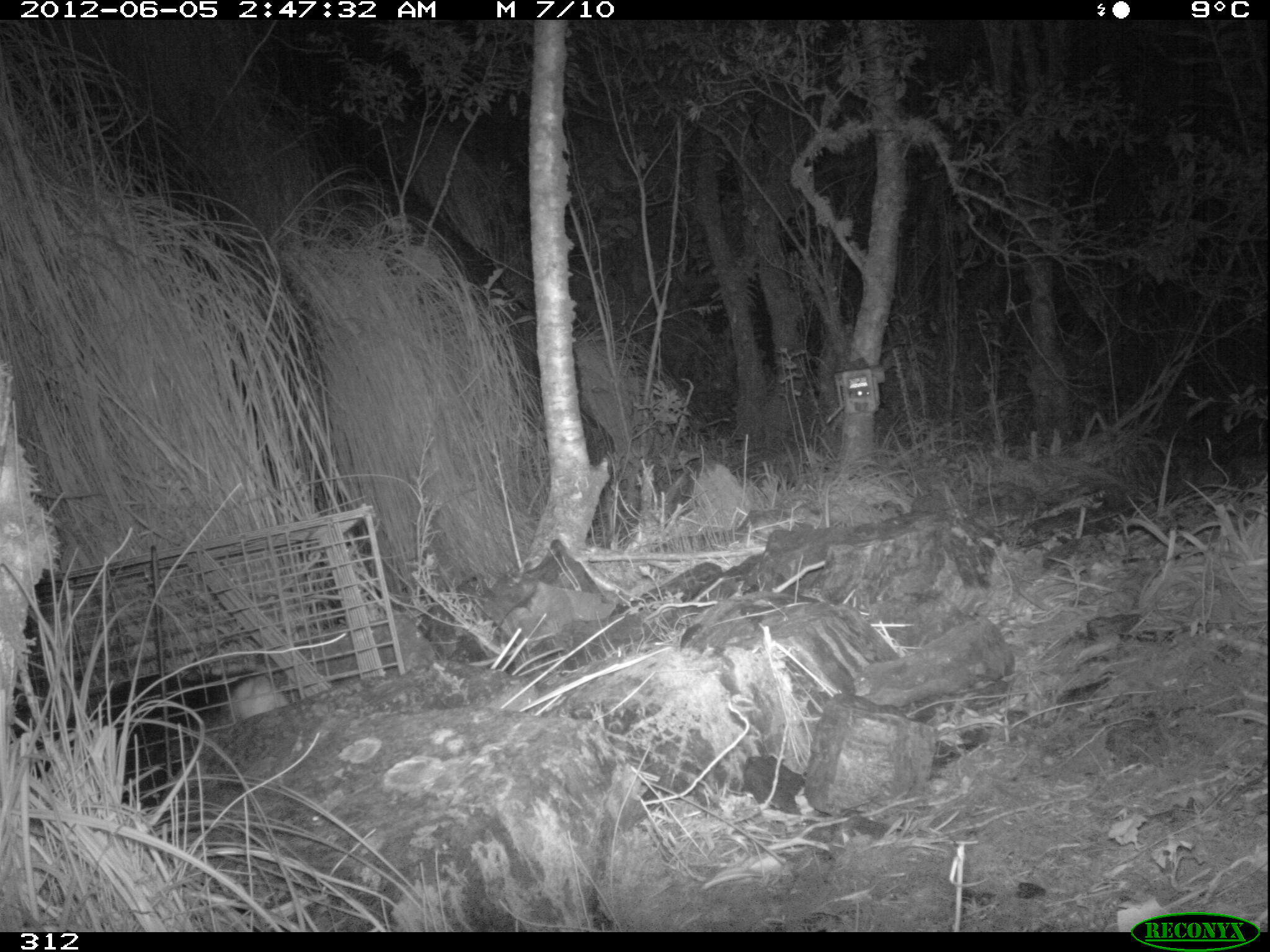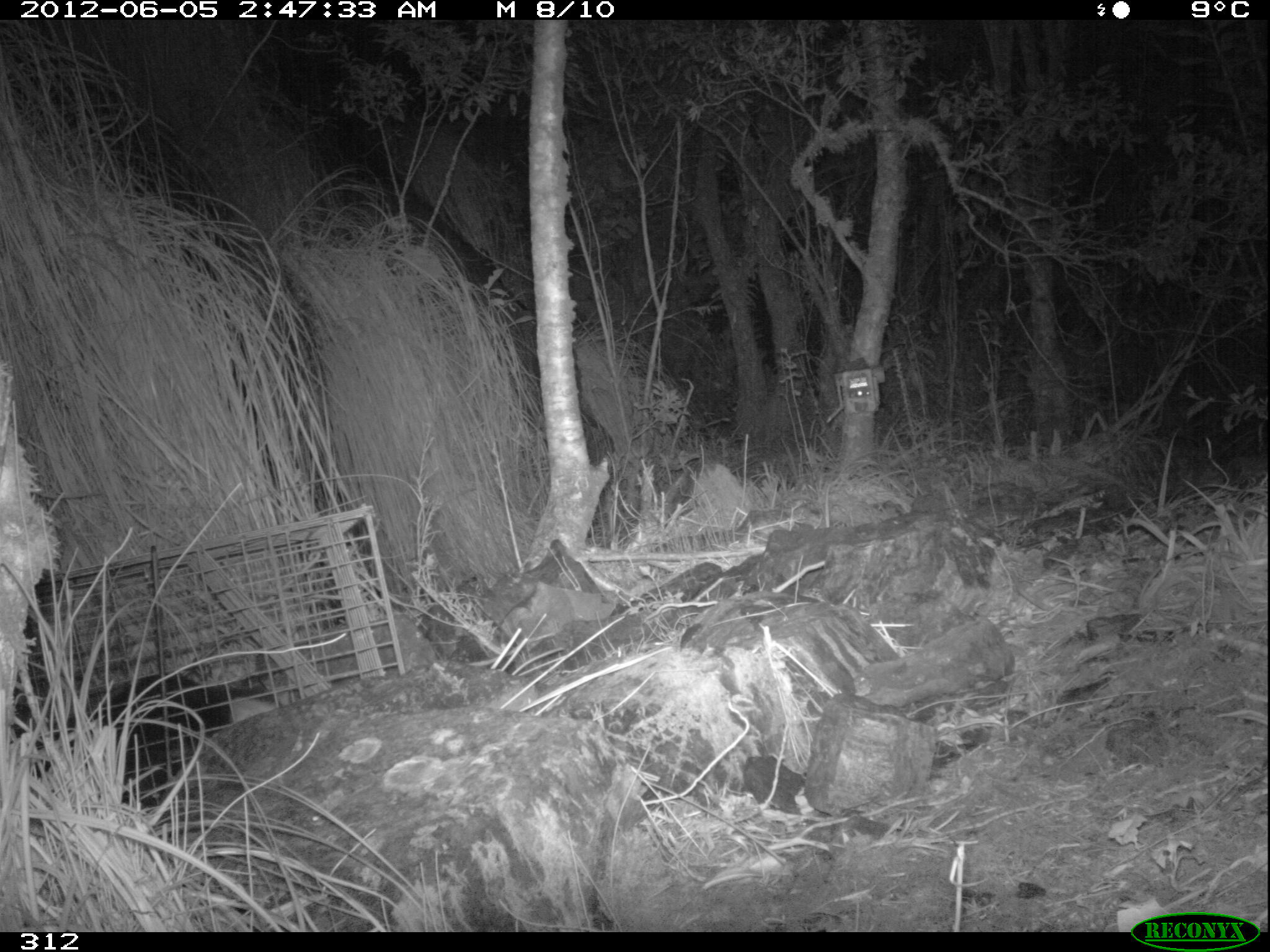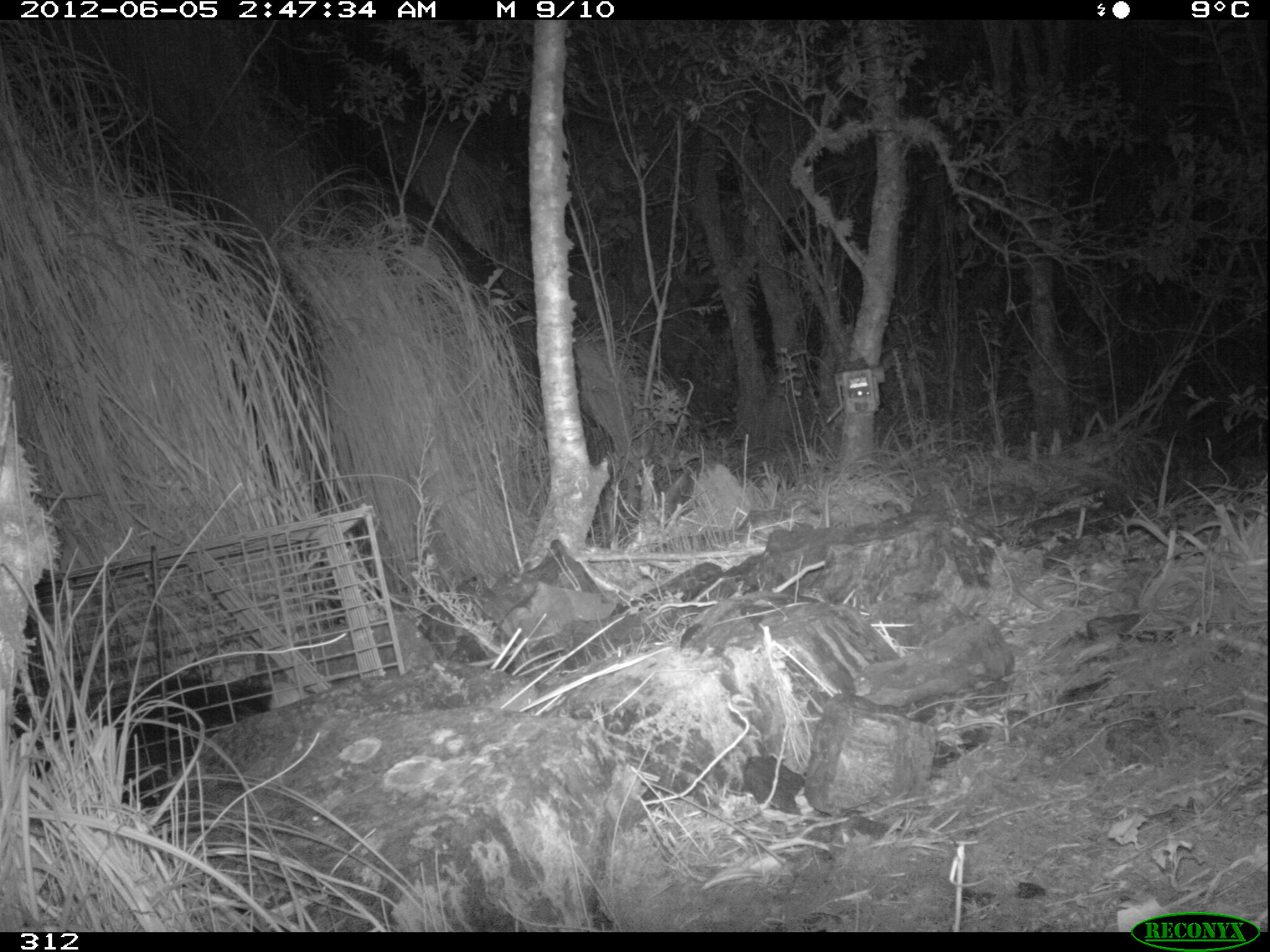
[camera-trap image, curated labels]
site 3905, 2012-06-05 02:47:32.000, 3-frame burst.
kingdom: Animalia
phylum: Chordata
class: Mammalia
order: Didelphimorphia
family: Didelphidae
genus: Didelphis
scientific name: Didelphis pernigra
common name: andean white-eared opossum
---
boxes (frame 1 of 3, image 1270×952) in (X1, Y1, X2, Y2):
didelphis pernigra: (9, 662, 291, 810)